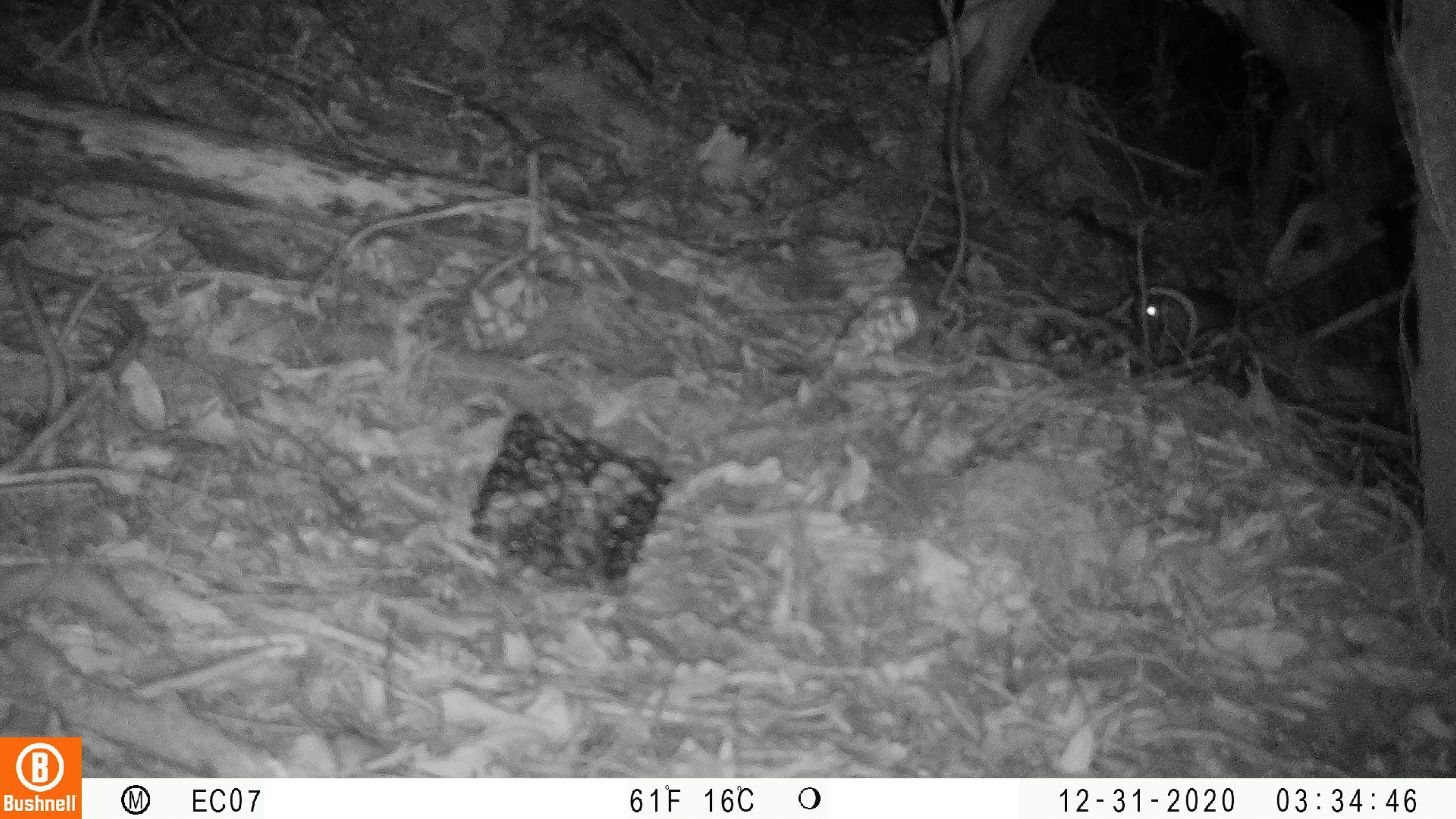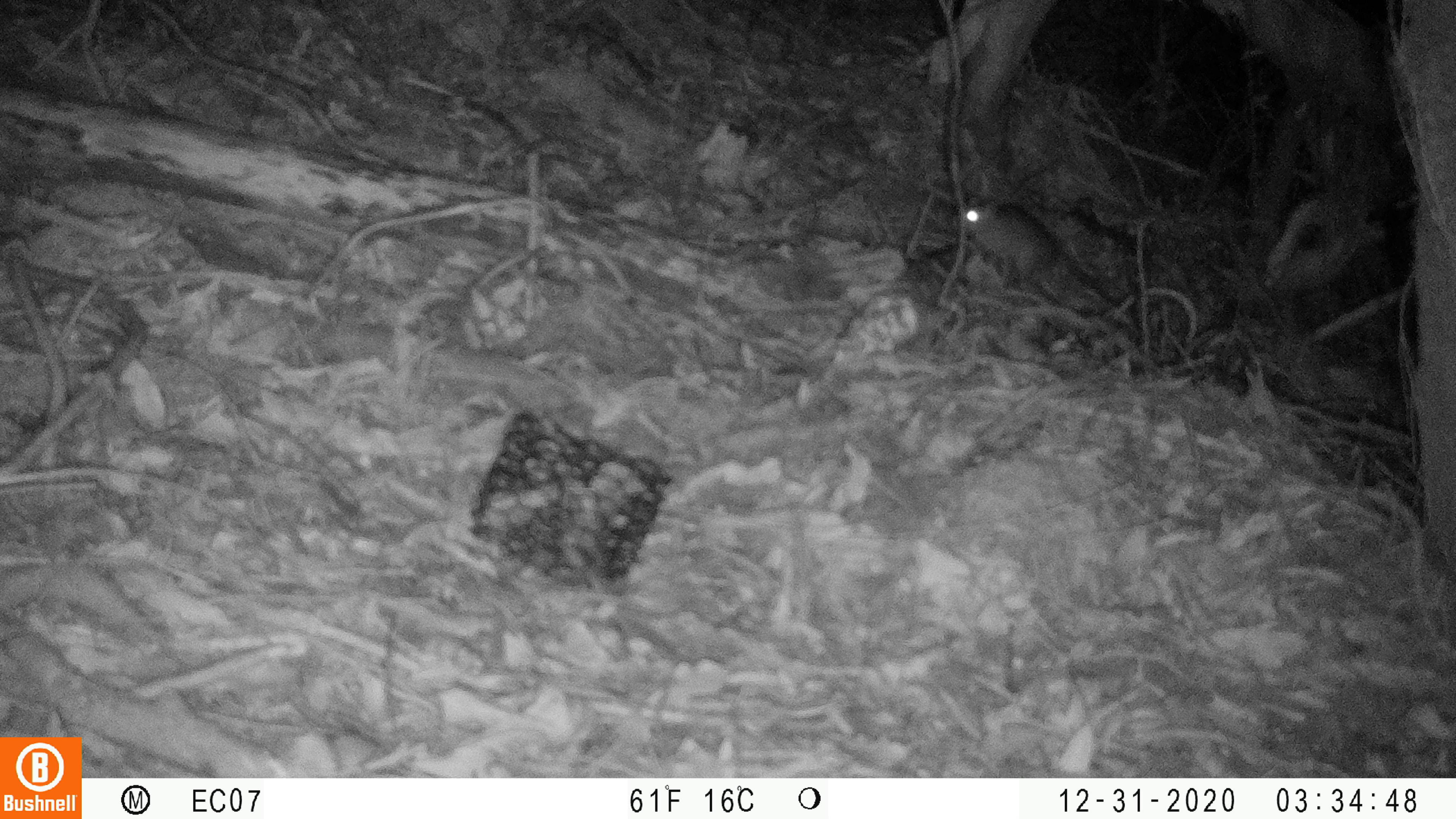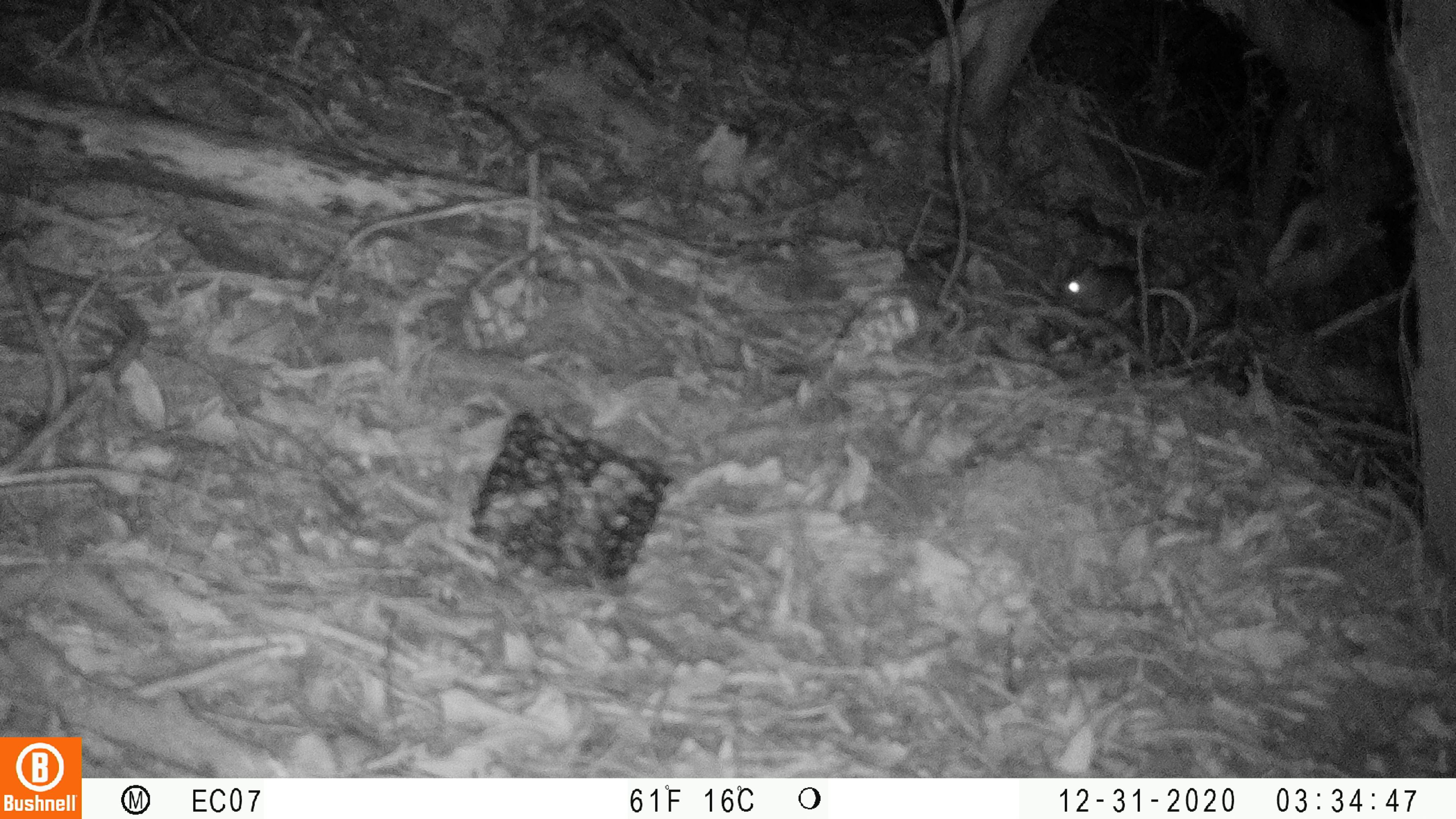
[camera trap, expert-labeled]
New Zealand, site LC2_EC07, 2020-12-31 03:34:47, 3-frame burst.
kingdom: Animalia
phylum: Chordata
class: Mammalia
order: Rodentia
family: Muridae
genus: Rattus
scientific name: Rattus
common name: rat